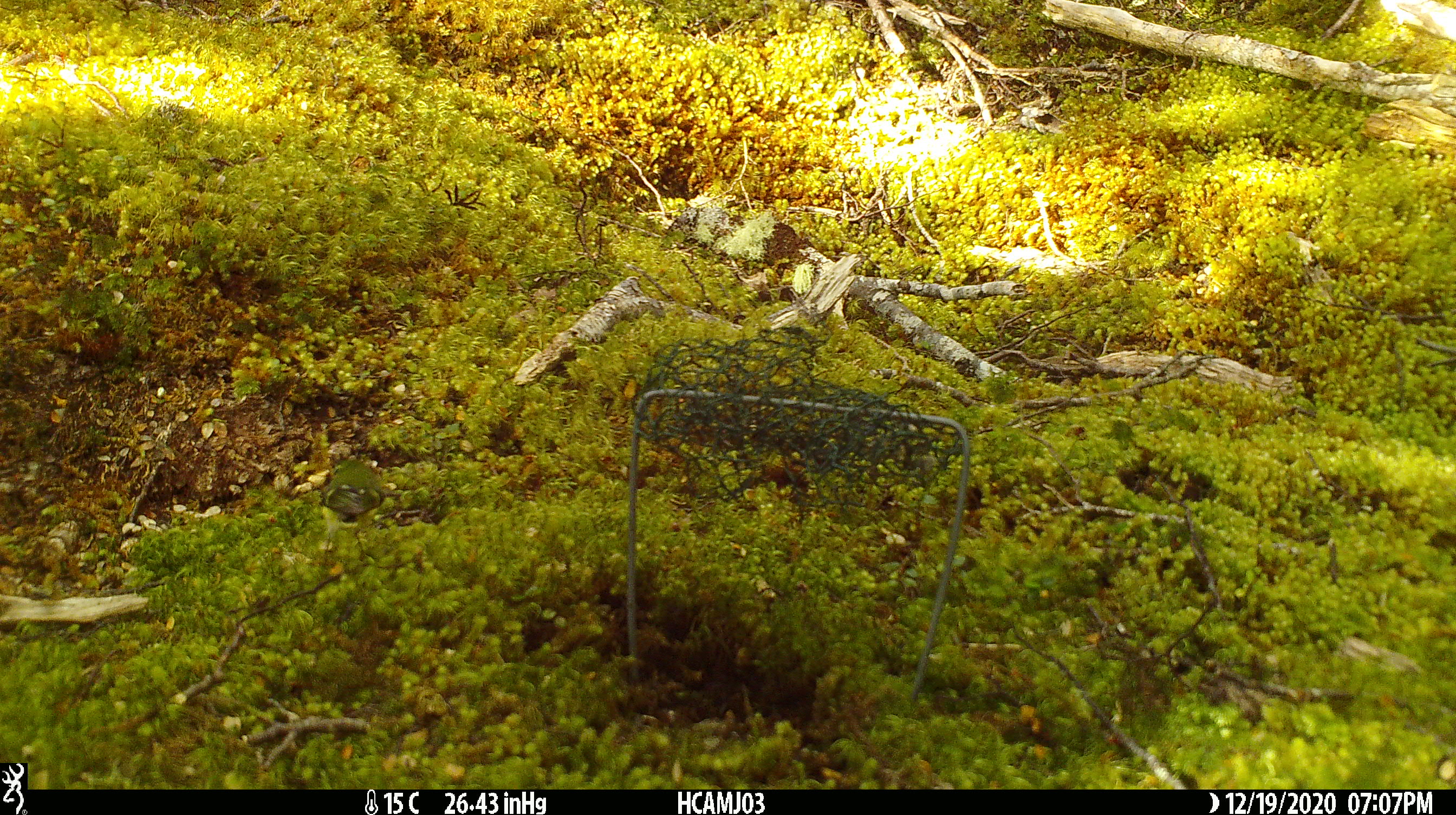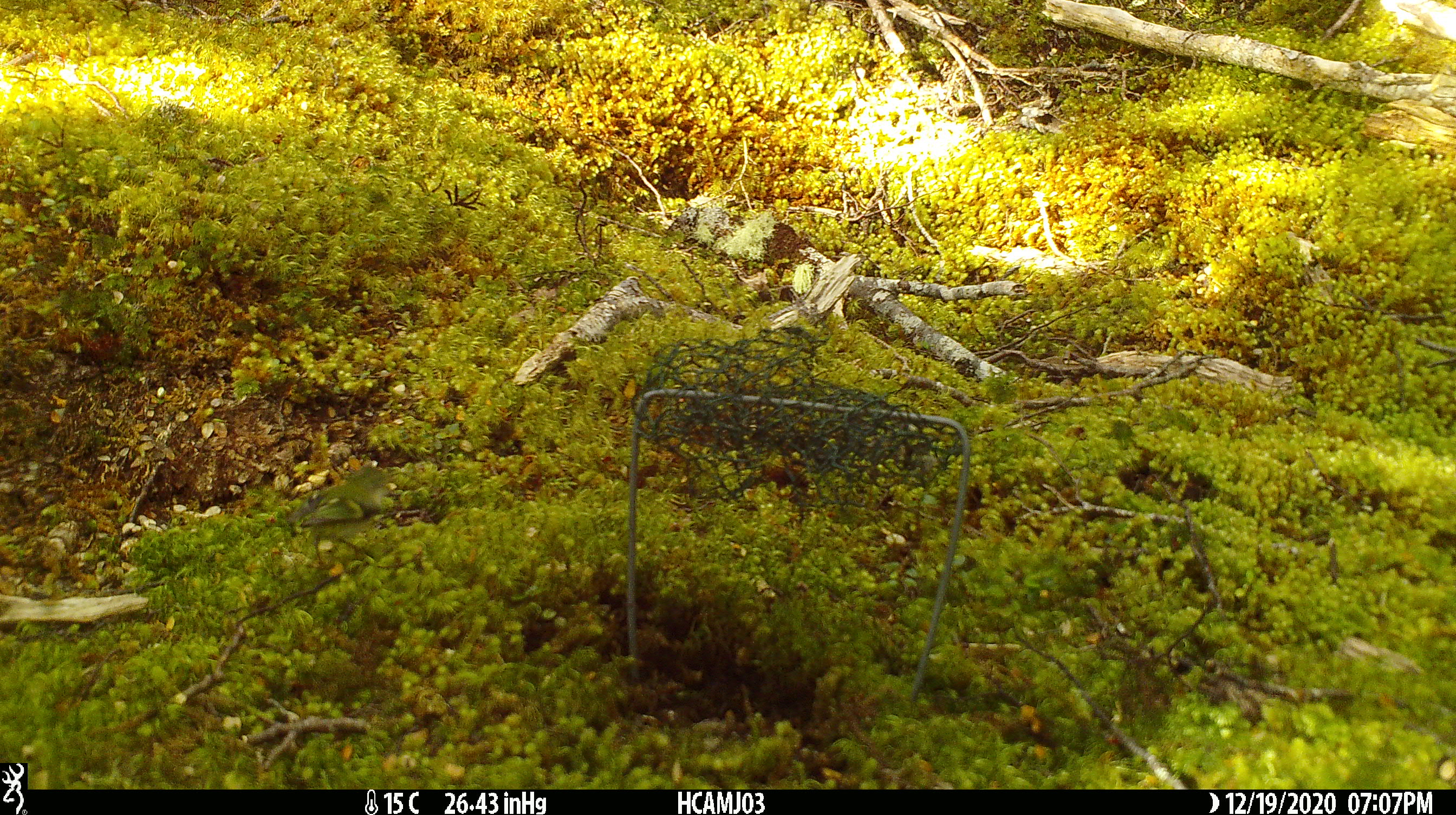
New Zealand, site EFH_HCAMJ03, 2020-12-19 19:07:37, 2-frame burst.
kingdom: Animalia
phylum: Chordata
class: Aves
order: Passeriformes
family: Acanthisittidae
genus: Acanthisitta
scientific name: Acanthisitta chloris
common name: rifleman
Rifleman (Acanthisitta chloris).